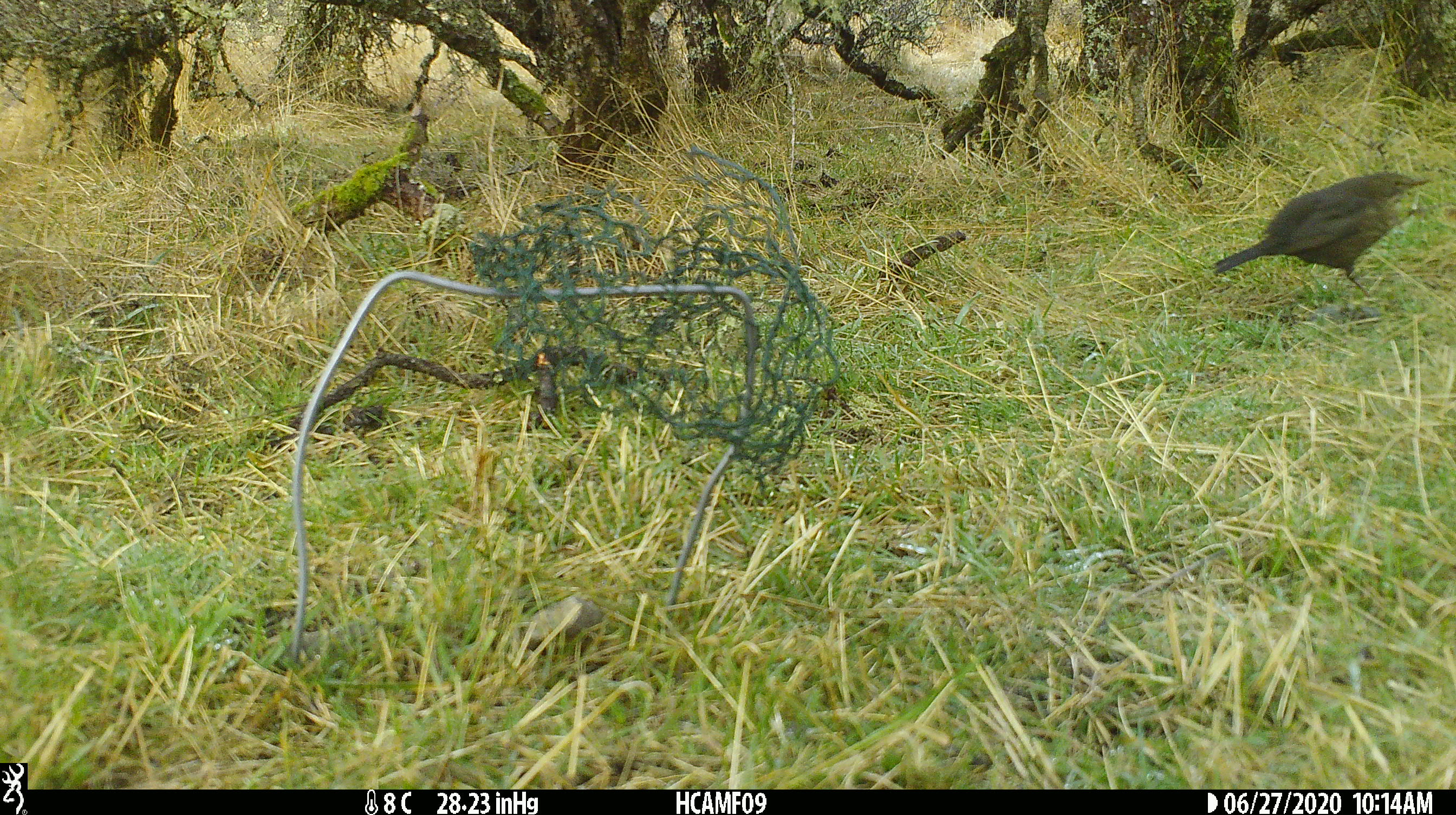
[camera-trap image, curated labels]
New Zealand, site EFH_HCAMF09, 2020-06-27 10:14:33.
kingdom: Animalia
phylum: Chordata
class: Aves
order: Passeriformes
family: Turdidae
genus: Turdus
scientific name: Turdus philomelos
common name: song thrush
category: thrush